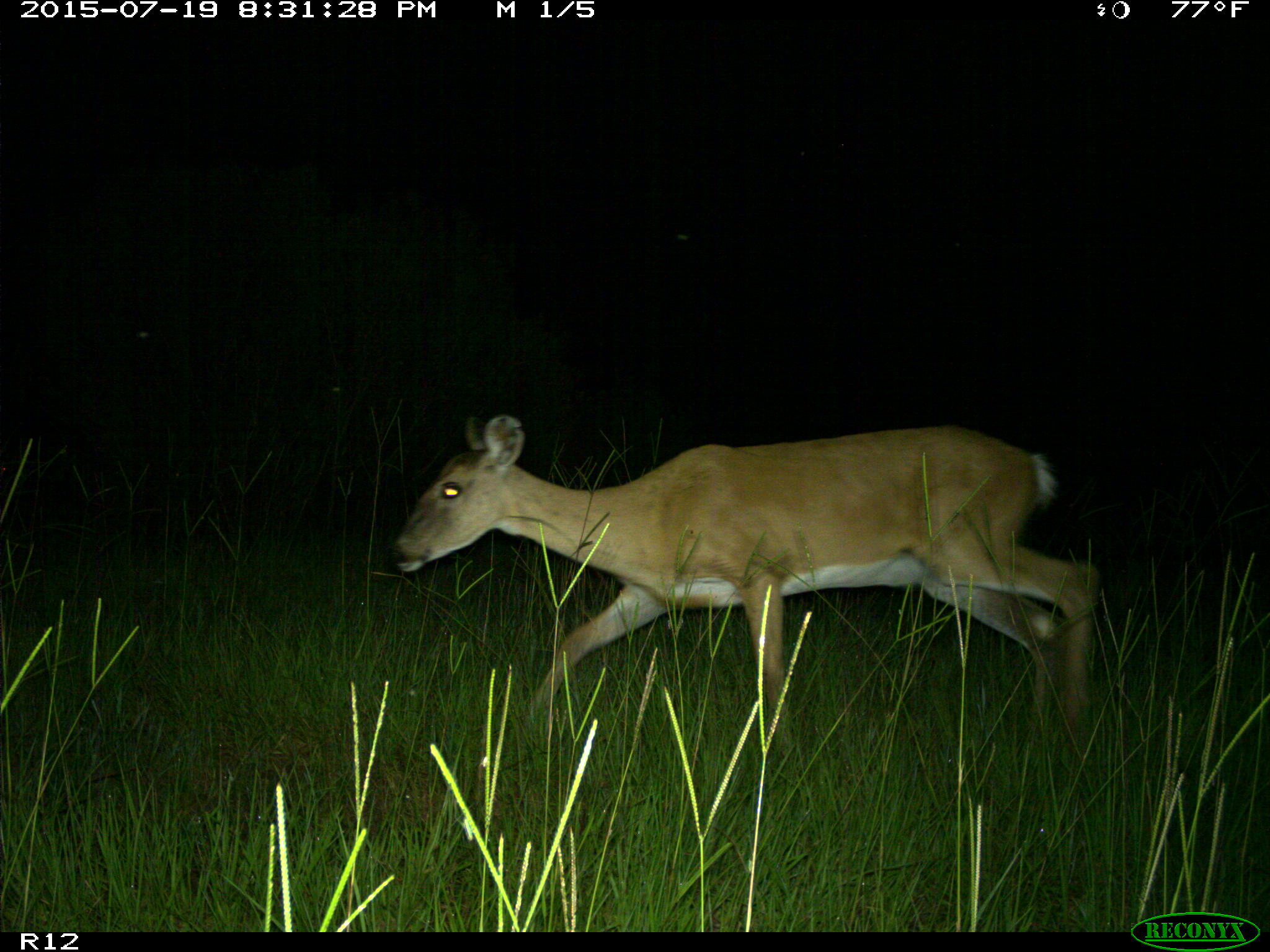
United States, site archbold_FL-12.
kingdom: Animalia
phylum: Chordata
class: Mammalia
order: Artiodactyla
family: Cervidae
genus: Odocoileus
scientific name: Odocoileus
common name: deer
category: unidentified deer